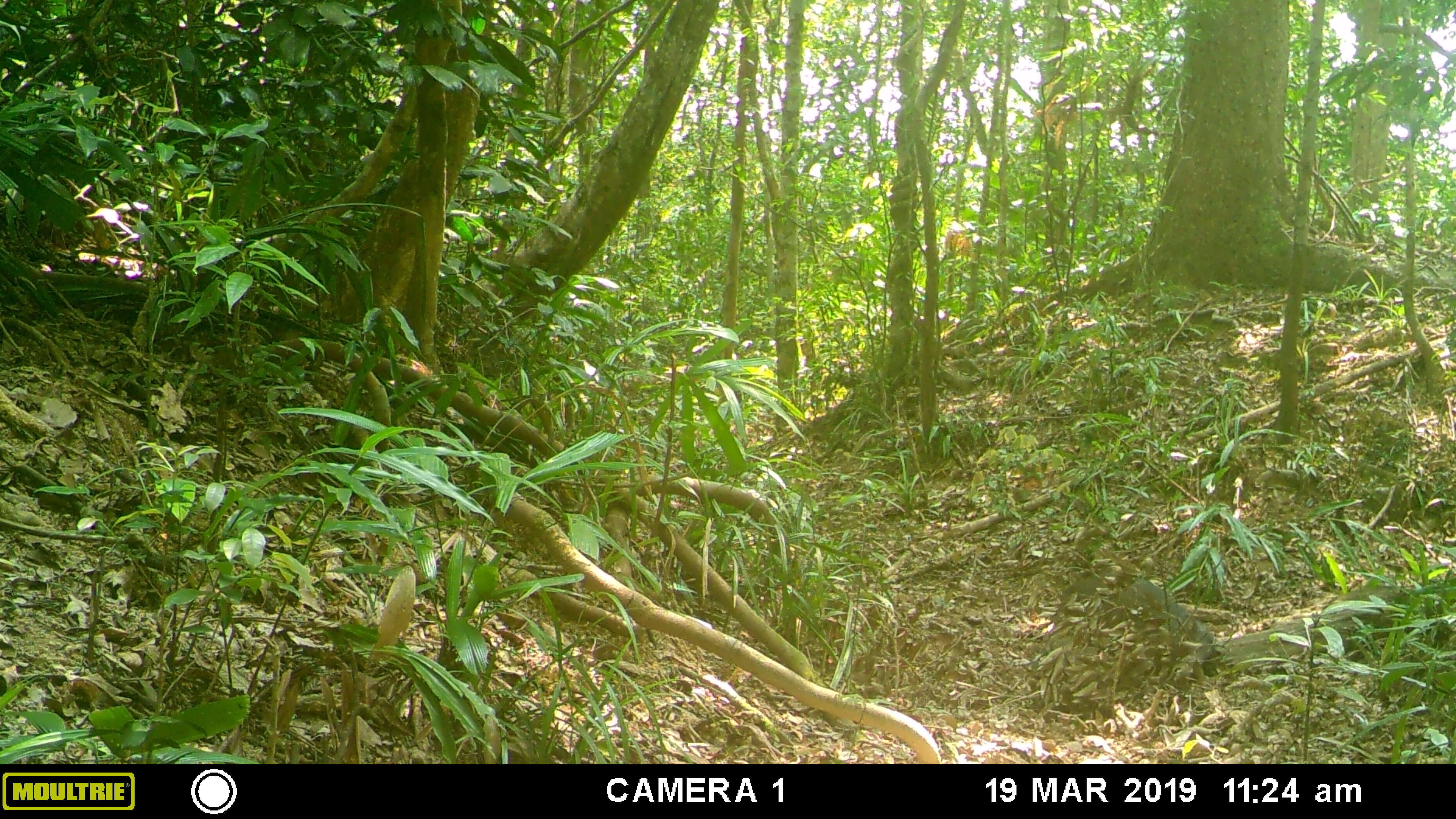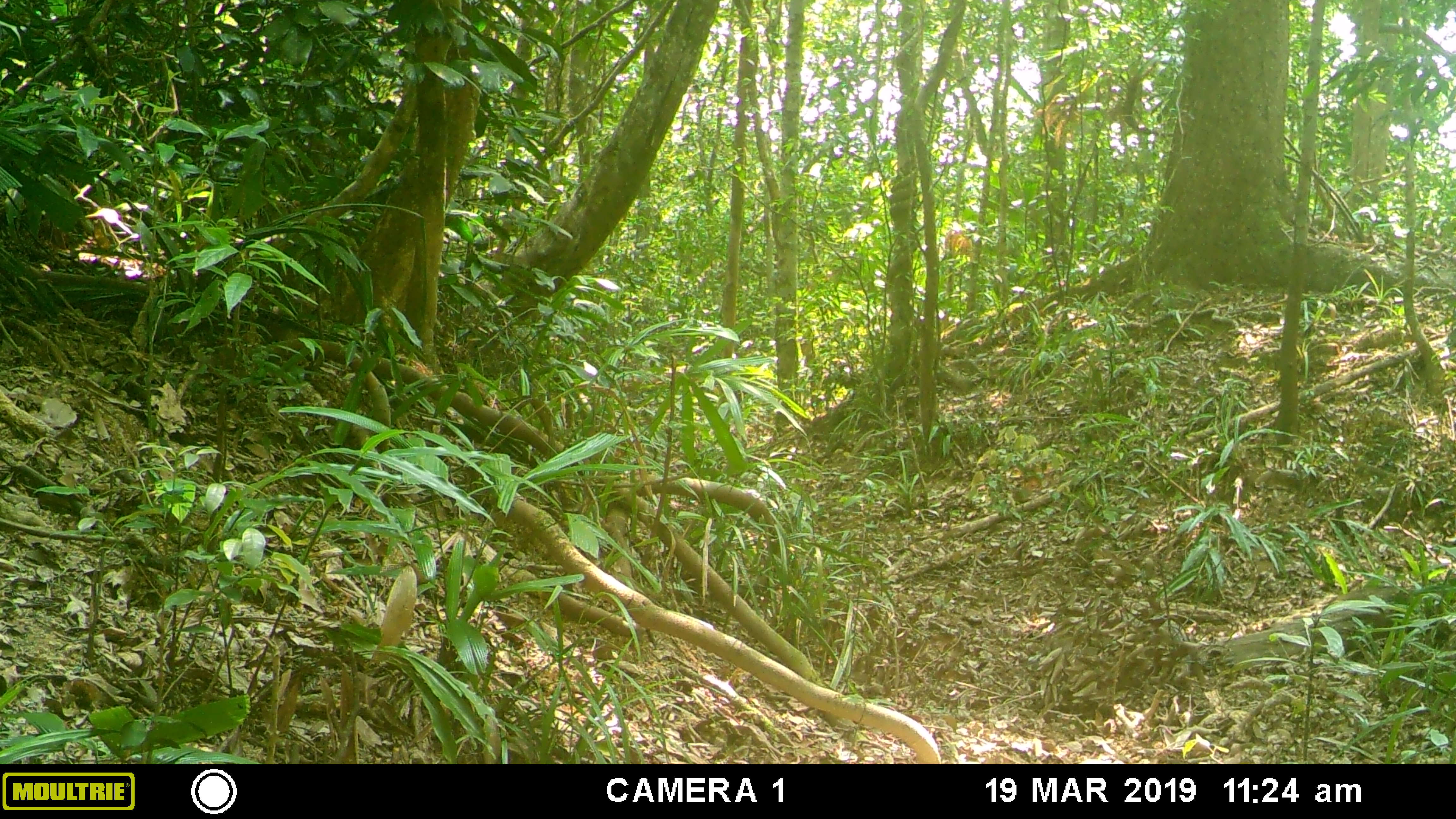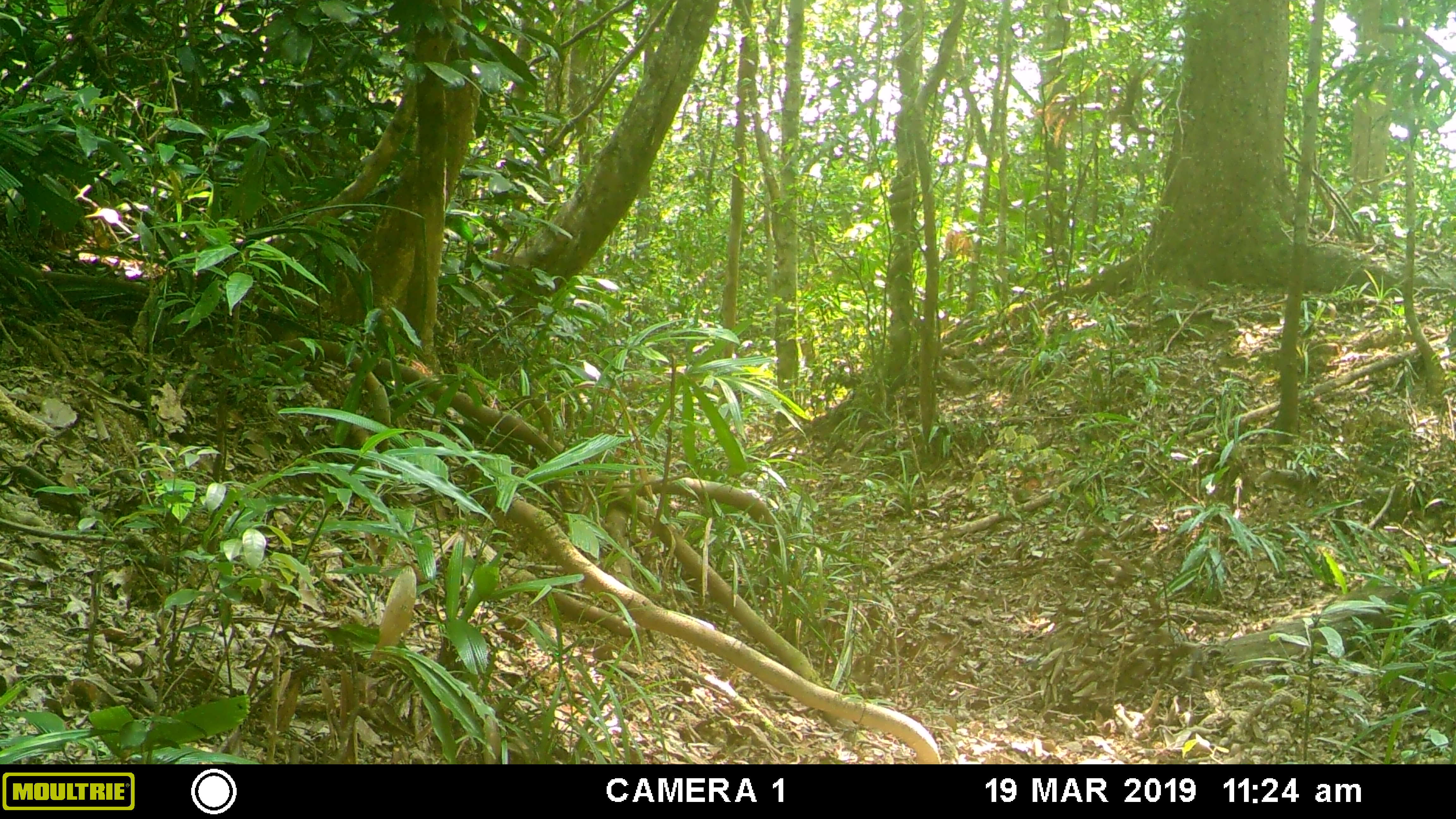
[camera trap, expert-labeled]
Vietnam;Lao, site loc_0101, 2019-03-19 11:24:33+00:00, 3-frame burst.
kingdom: Animalia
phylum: Chordata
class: Mammalia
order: Artiodactyla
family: Suidae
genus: Sus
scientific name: Sus scrofa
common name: eurasian wild pig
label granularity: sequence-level